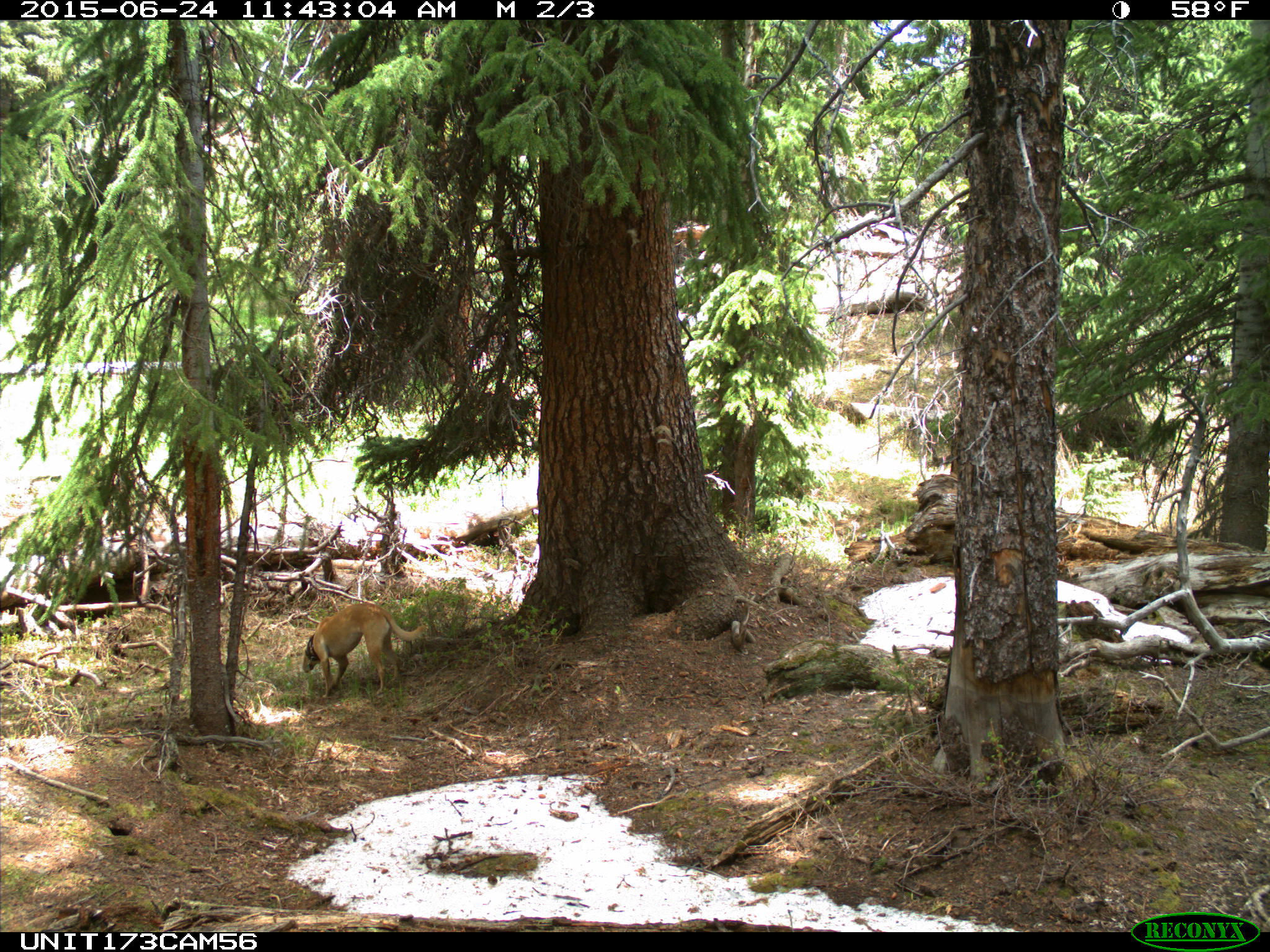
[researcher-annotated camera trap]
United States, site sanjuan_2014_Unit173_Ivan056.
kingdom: Animalia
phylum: Chordata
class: Mammalia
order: Carnivora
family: Canidae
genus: Canis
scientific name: Canis familiaris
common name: domestic dog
Canis familiaris (domestic dog).